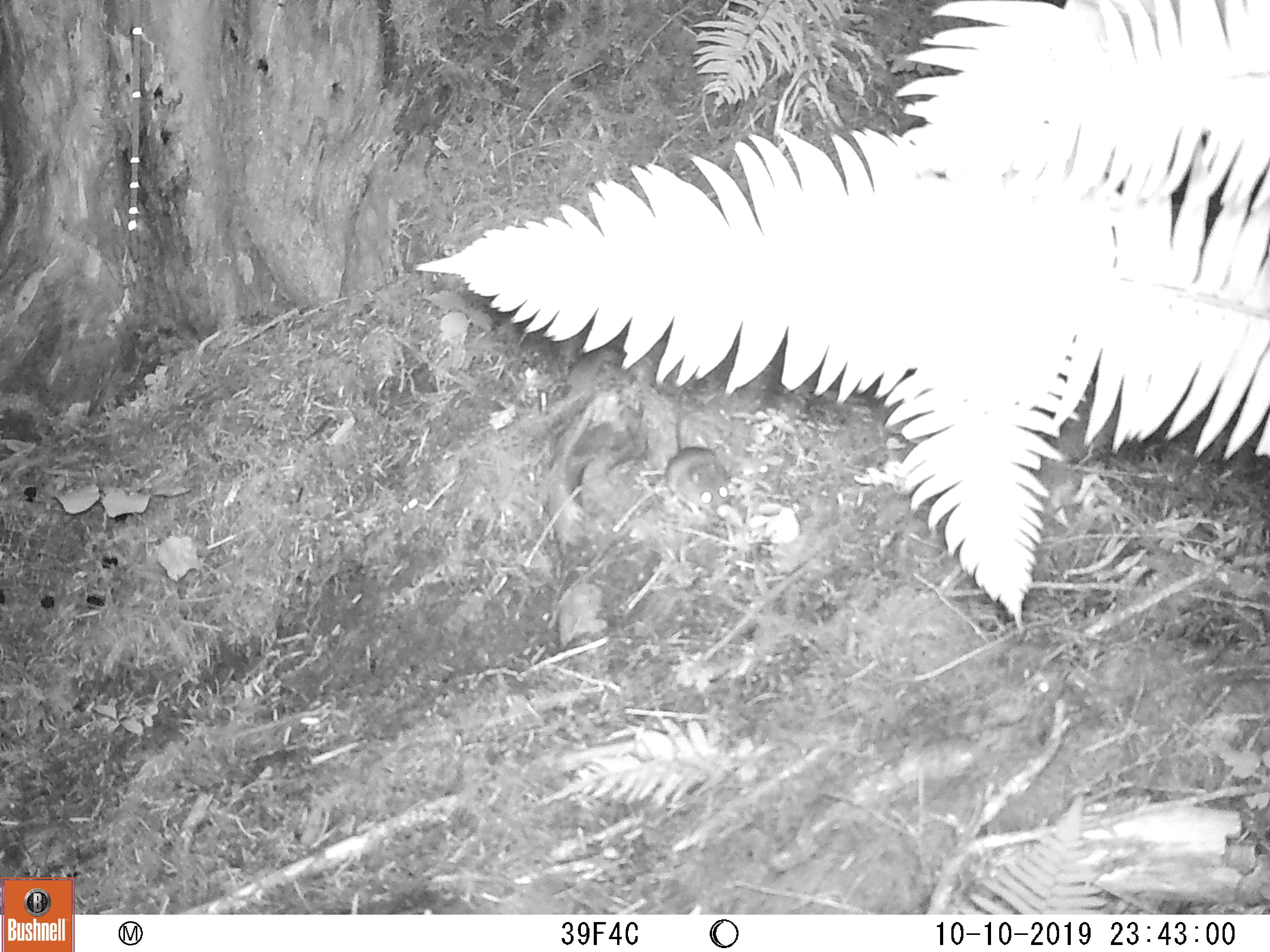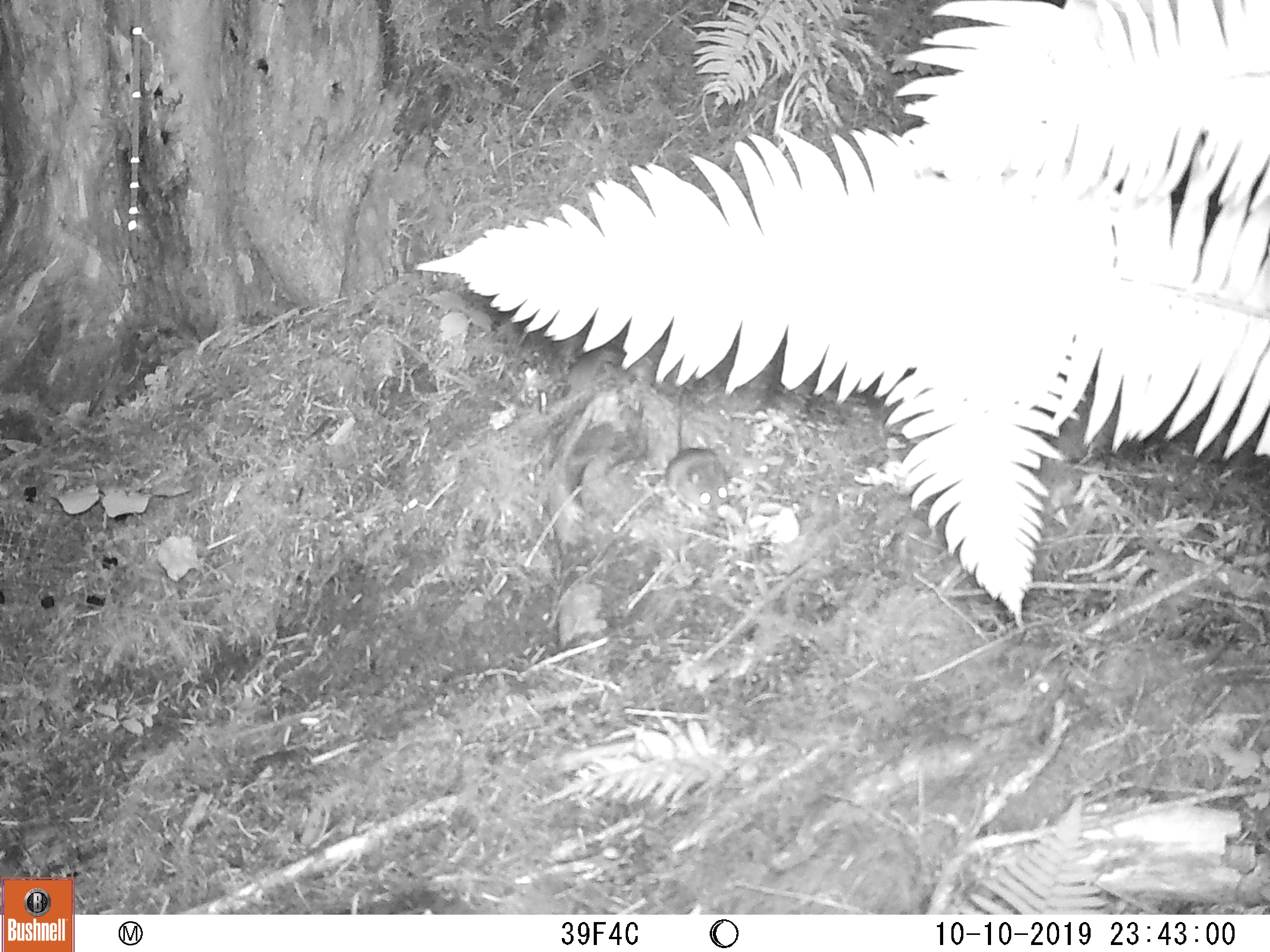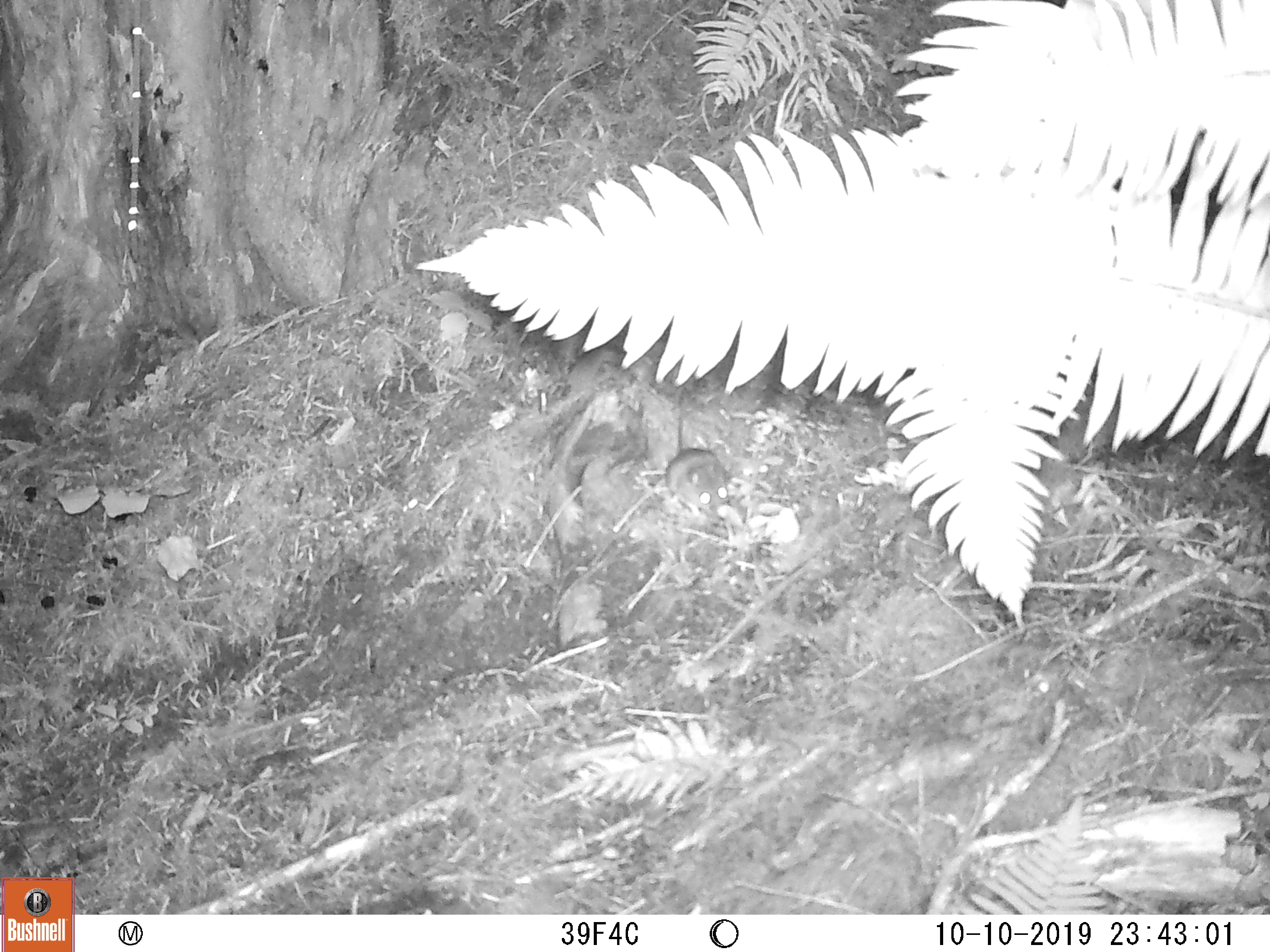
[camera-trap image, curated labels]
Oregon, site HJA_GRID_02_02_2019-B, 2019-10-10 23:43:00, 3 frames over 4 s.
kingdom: Animalia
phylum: Chordata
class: Mammalia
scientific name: Mammalia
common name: small mammal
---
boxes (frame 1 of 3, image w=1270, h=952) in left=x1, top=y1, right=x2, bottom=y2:
small mammal: left=650, top=433, right=767, bottom=550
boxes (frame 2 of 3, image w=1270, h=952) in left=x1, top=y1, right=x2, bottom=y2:
small mammal: left=624, top=430, right=740, bottom=538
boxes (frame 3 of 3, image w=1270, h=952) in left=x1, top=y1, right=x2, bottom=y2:
small mammal: left=636, top=398, right=748, bottom=535